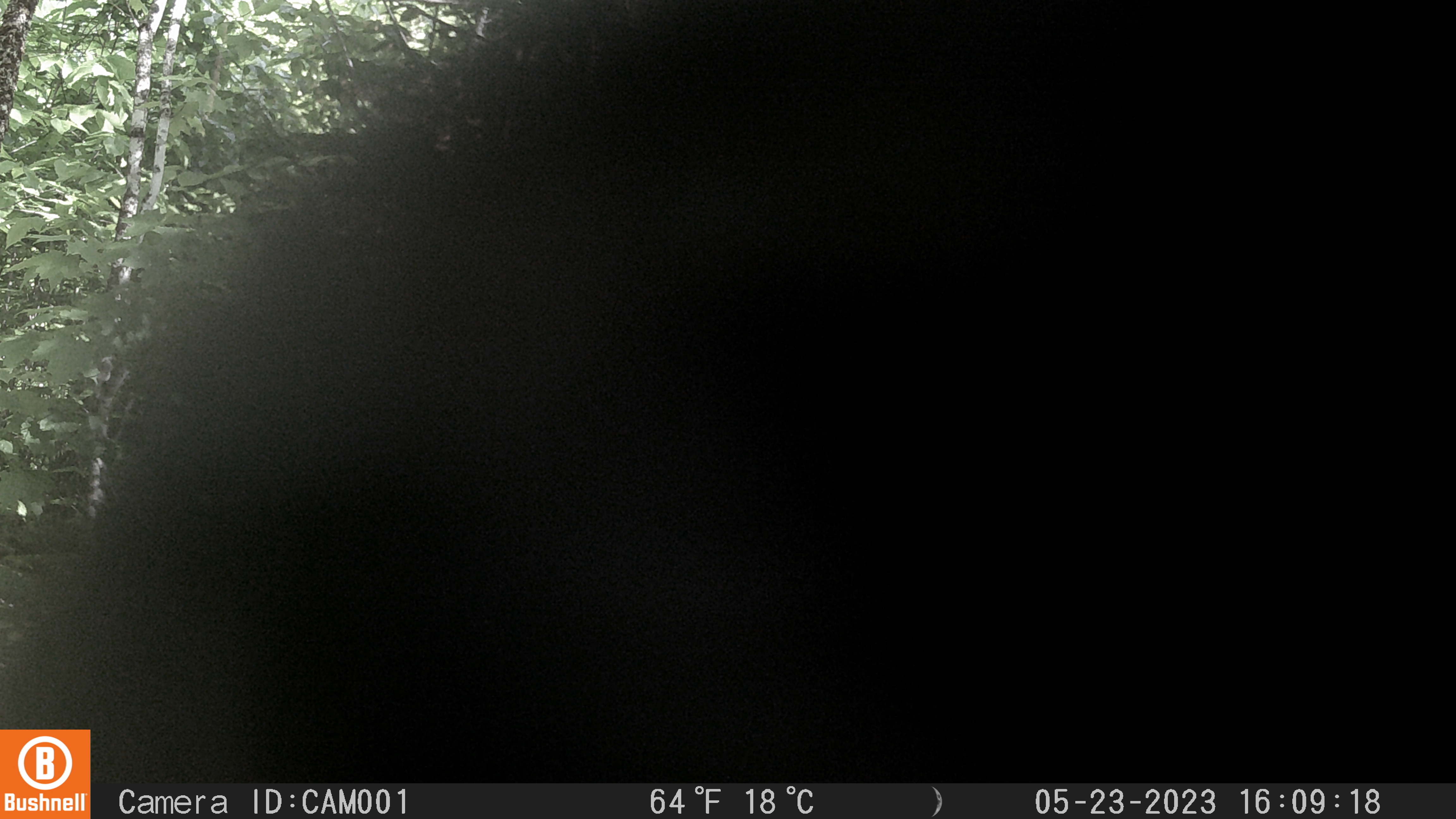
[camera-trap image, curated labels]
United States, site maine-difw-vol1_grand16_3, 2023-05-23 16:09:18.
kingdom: Animalia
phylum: Chordata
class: Mammalia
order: Carnivora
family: Ursidae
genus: Ursus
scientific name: Ursus americanus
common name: black bear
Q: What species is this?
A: Black bear (Ursus americanus).